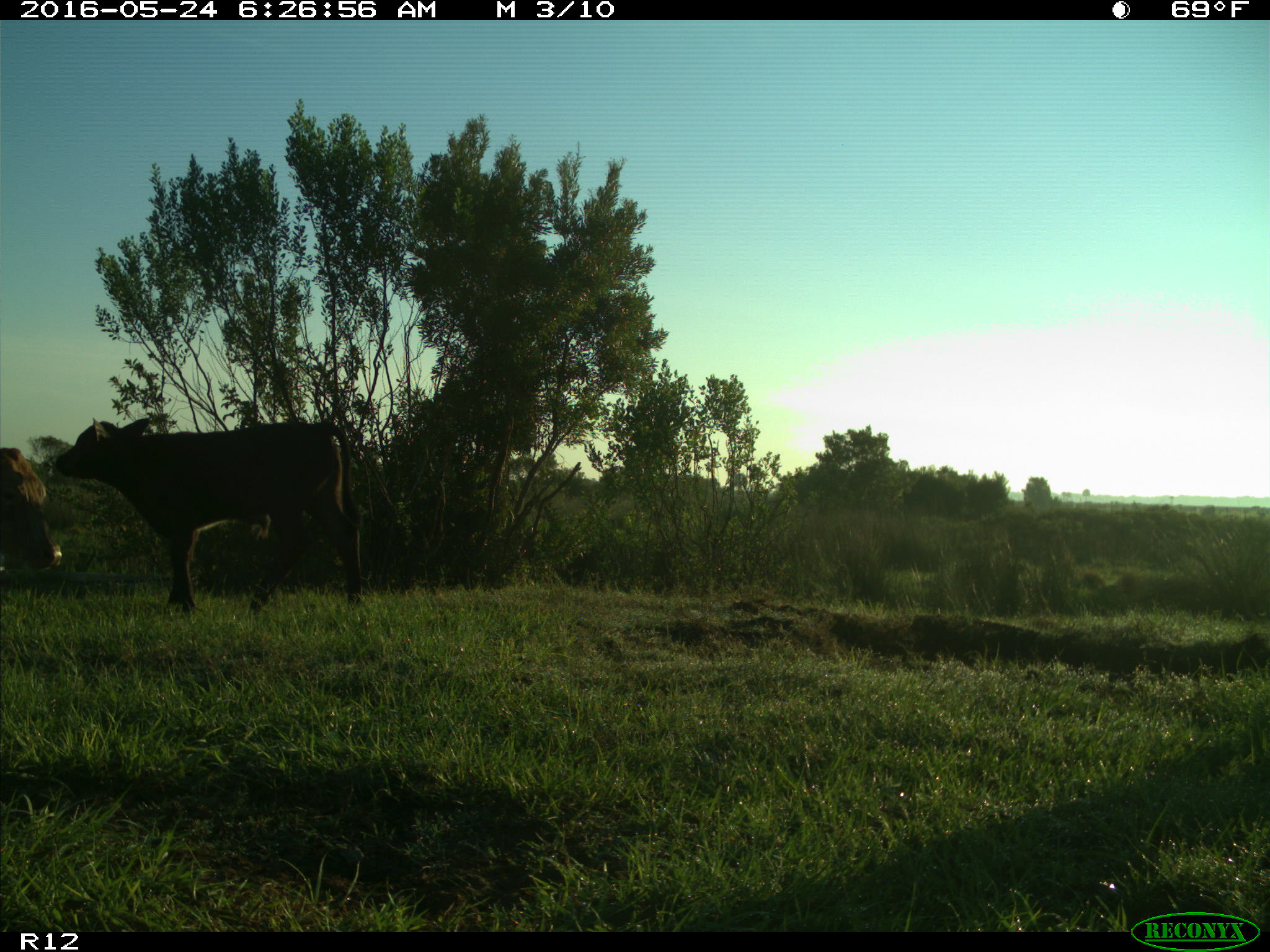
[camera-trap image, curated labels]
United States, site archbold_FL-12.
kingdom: Animalia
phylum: Chordata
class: Mammalia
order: Artiodactyla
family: Bovidae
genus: Bos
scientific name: Bos taurus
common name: domestic cow